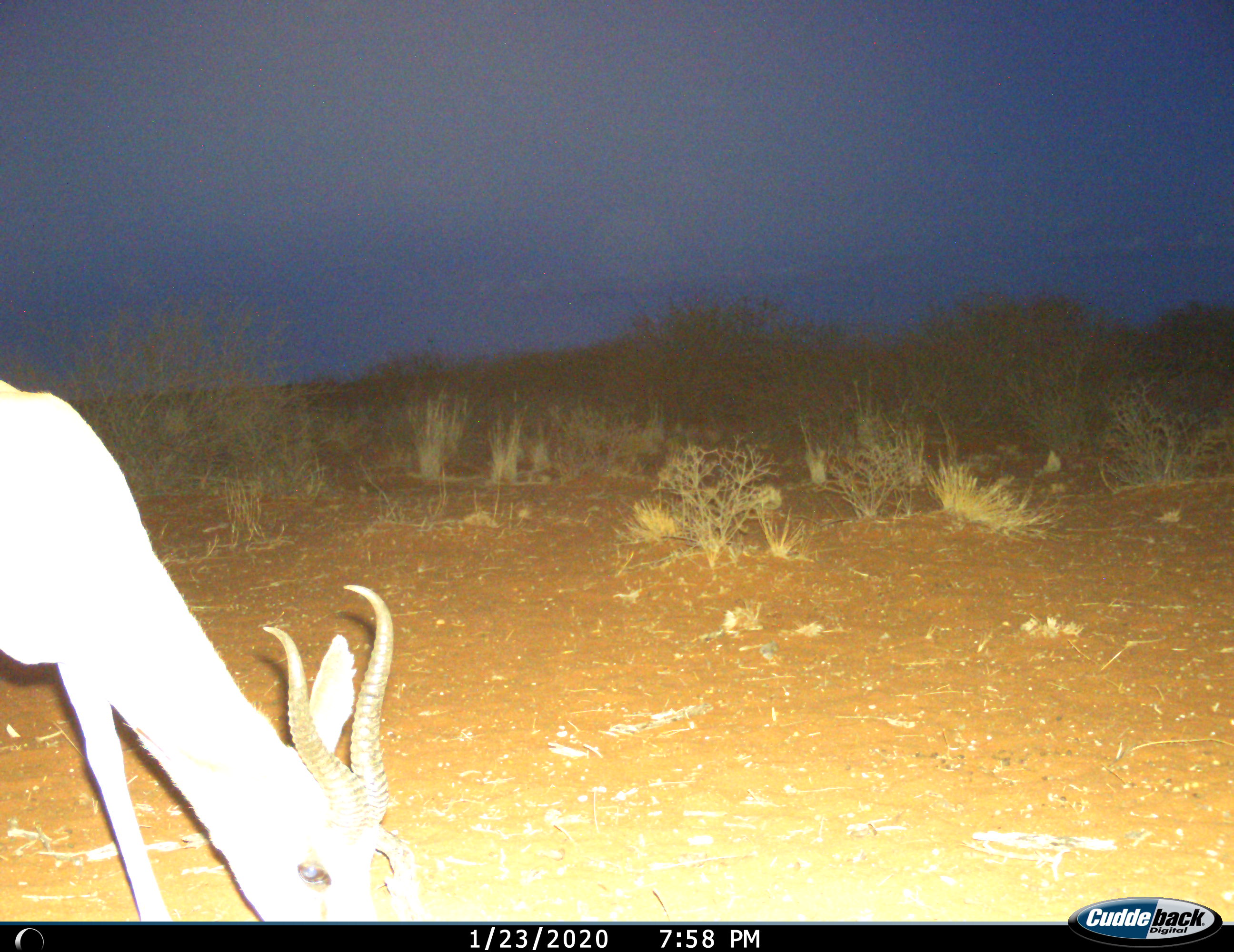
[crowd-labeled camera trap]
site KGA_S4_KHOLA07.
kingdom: Animalia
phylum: Chordata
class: Mammalia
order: Artiodactyla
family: Bovidae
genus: Antidorcas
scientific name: Antidorcas marsupialis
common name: springbok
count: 1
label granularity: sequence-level